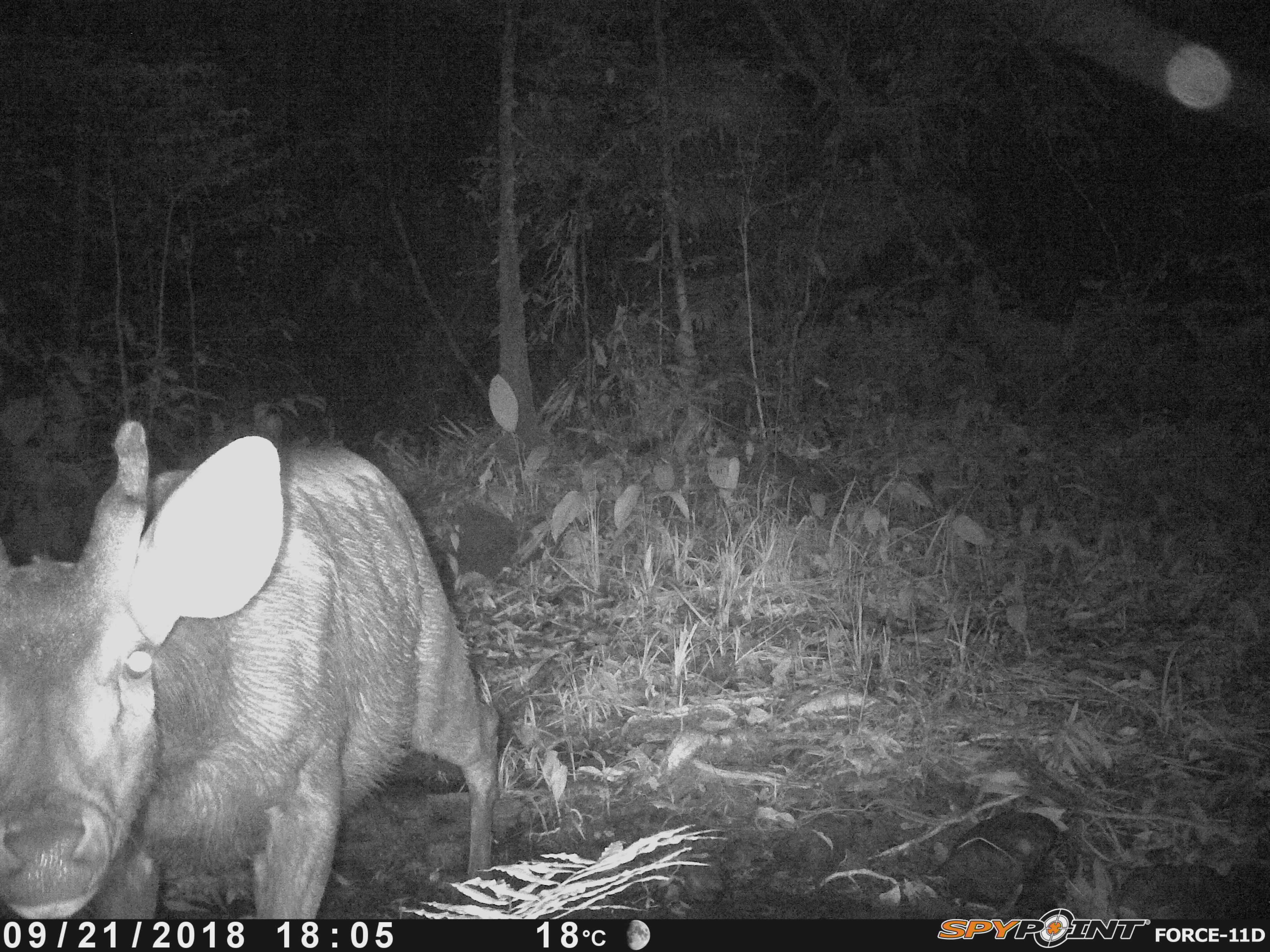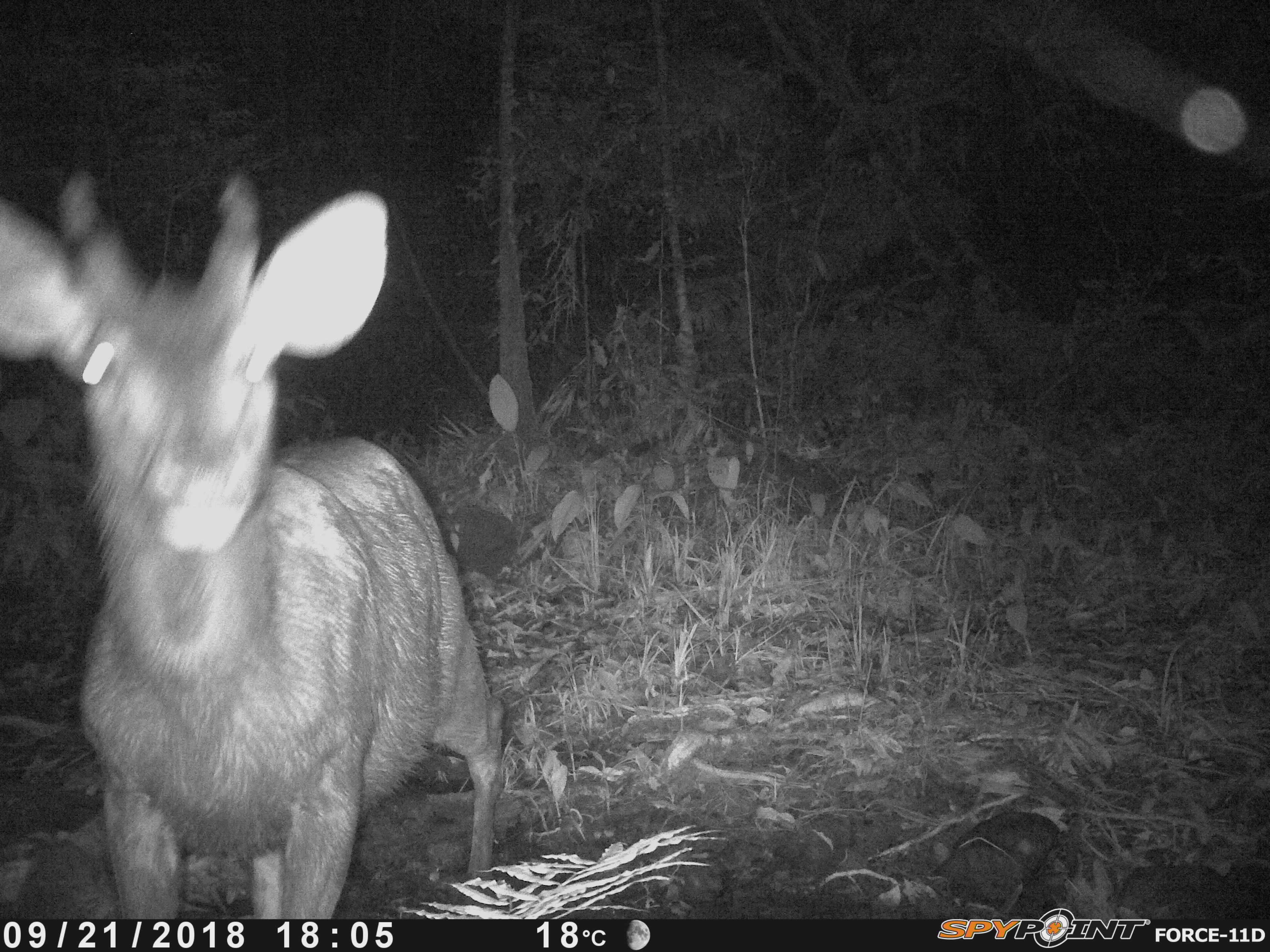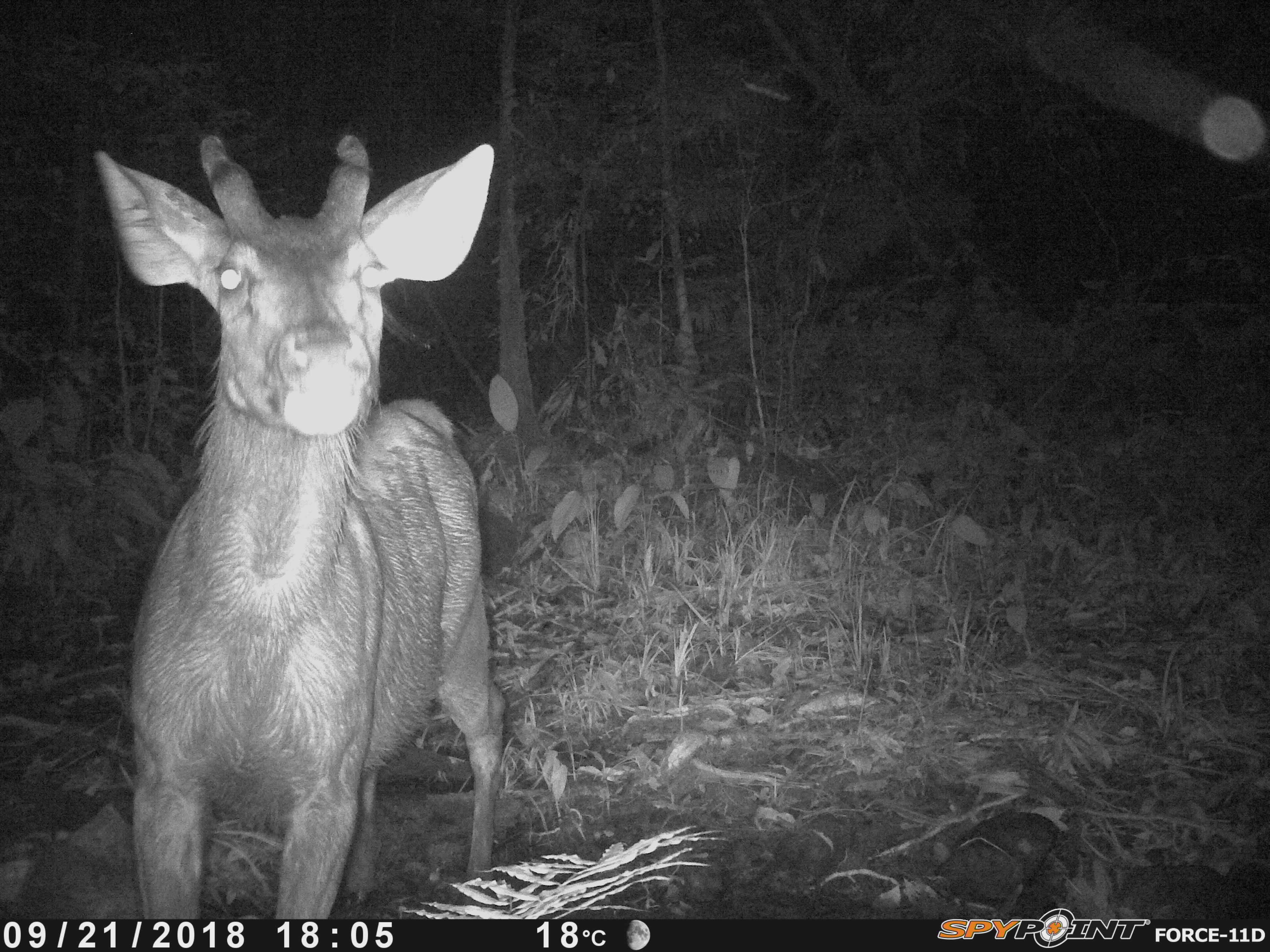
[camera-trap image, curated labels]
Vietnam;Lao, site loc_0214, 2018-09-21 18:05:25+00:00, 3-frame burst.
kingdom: Animalia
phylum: Chordata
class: Mammalia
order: Artiodactyla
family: Cervidae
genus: Rusa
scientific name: Rusa unicolor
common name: sambar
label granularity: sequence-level